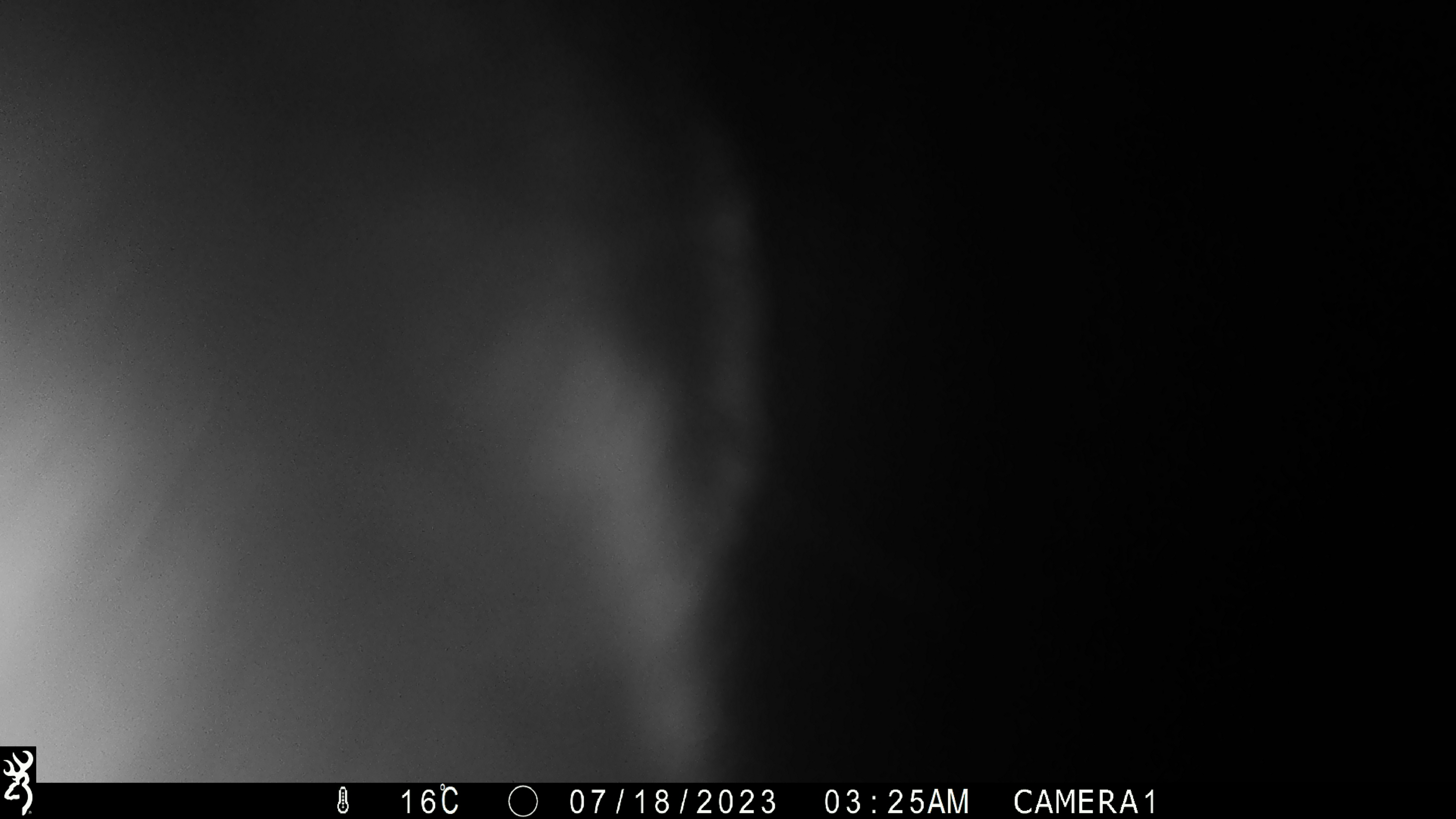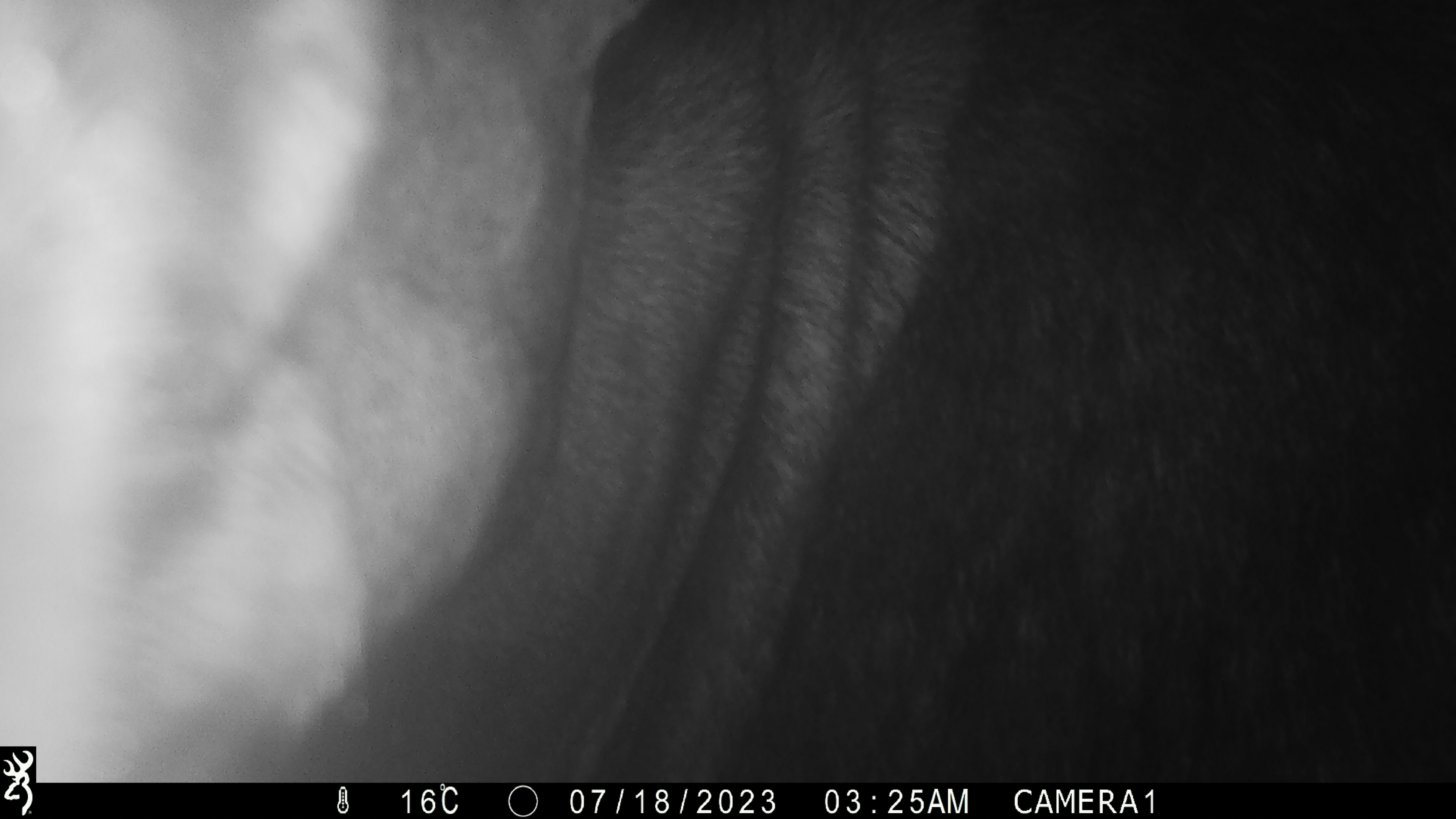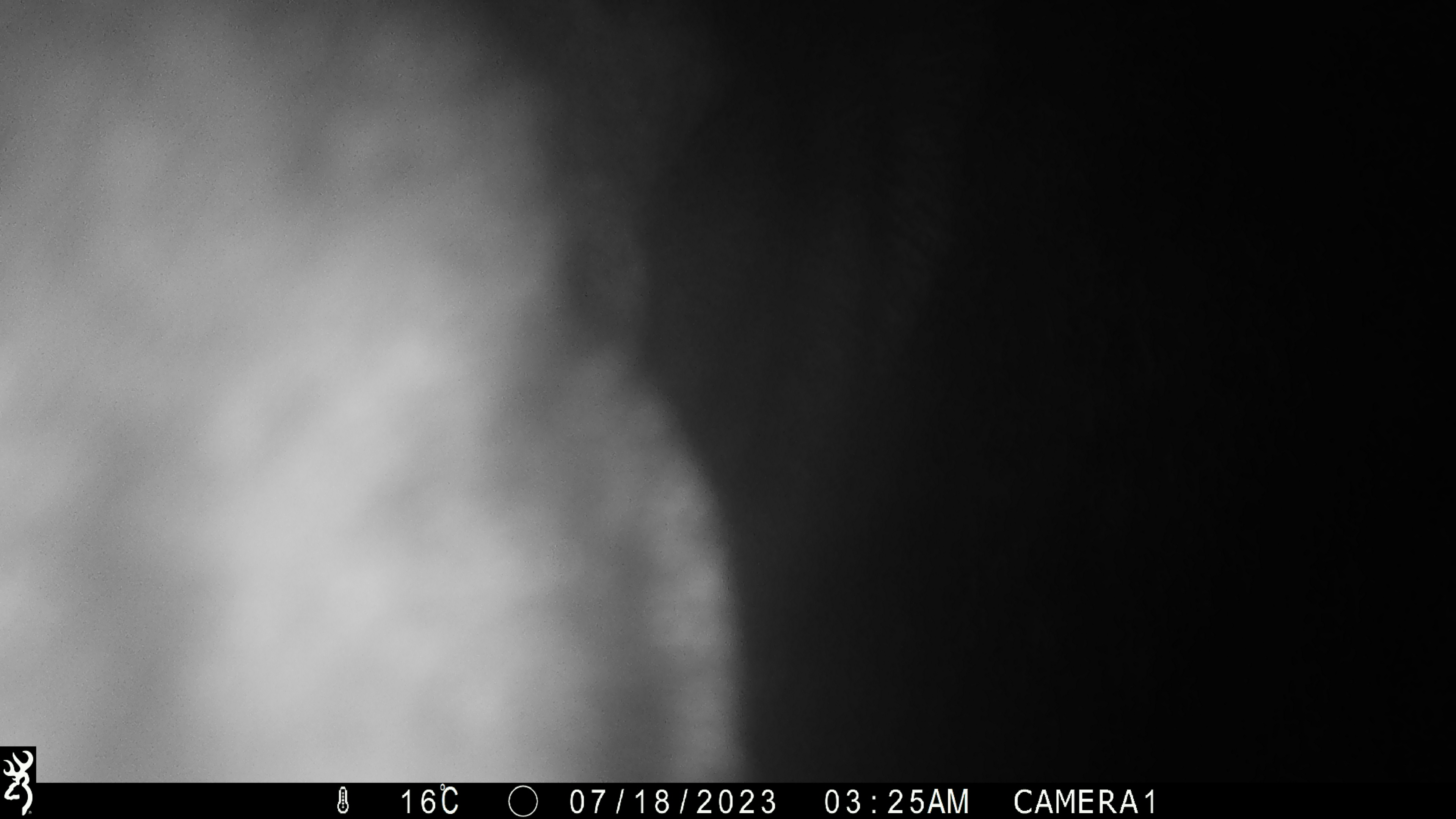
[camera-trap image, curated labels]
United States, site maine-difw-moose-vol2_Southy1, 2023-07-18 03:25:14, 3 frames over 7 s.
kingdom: Animalia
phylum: Chordata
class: Mammalia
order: Artiodactyla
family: Cervidae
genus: Alces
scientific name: Alces alces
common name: moose